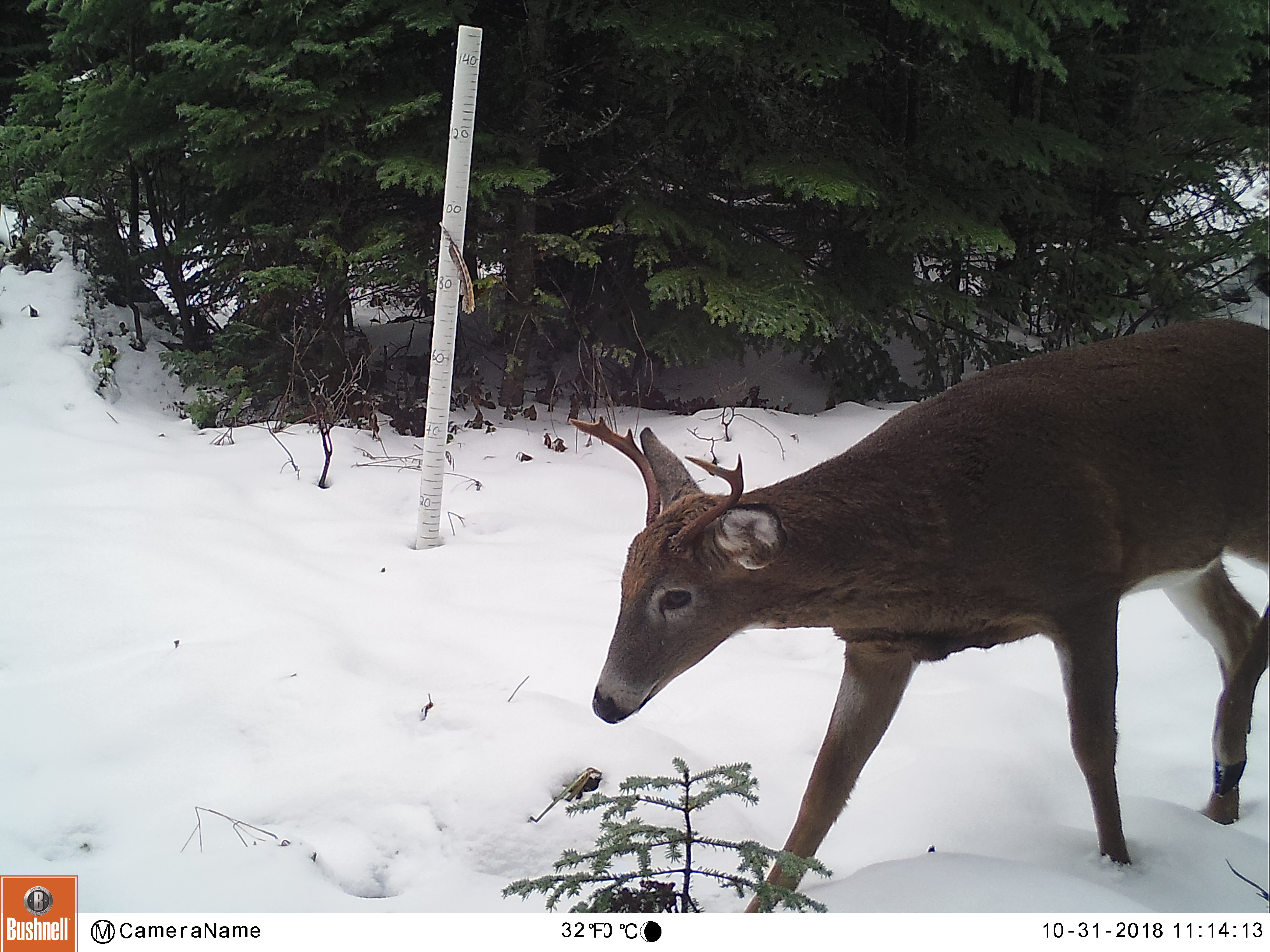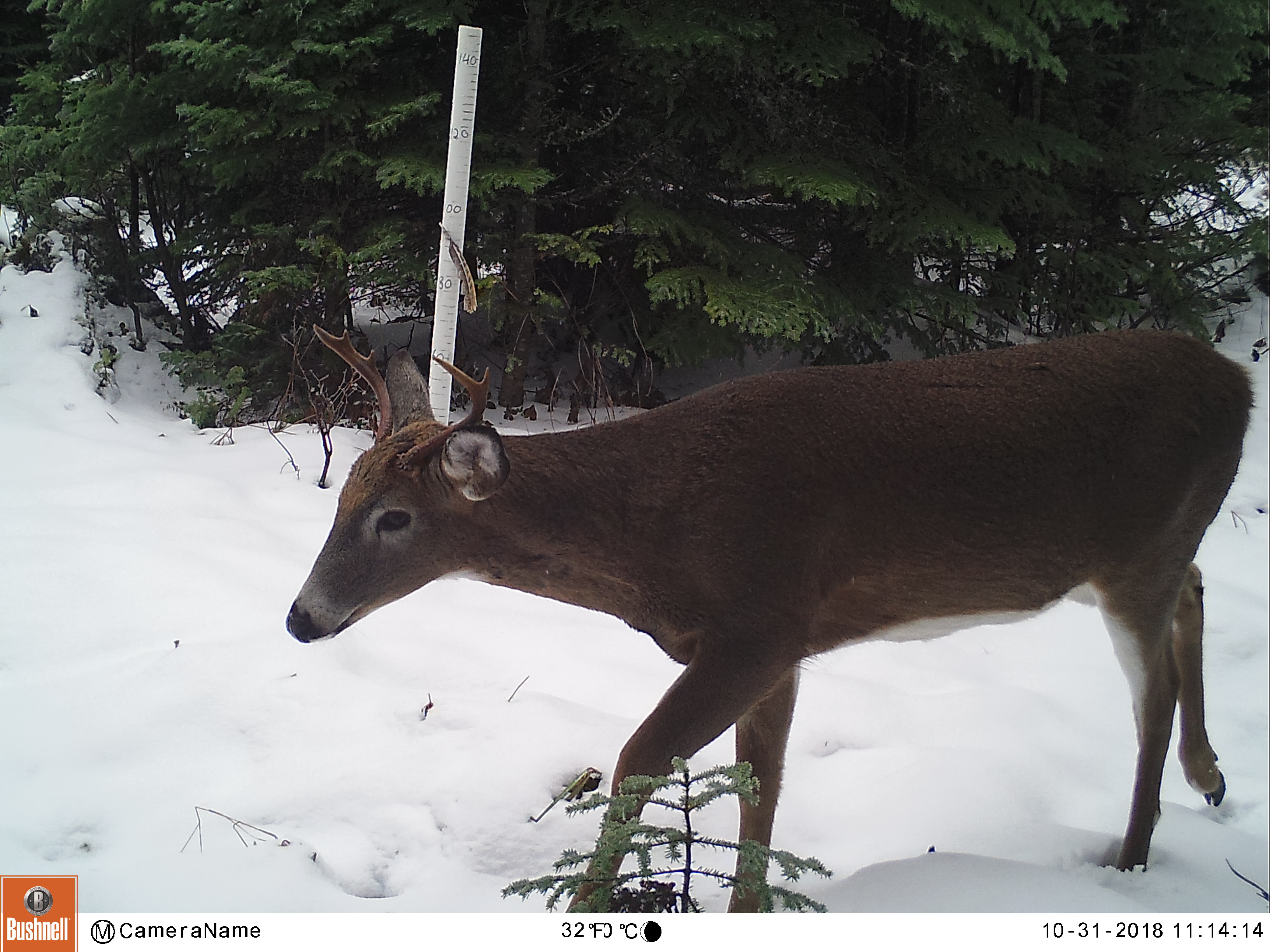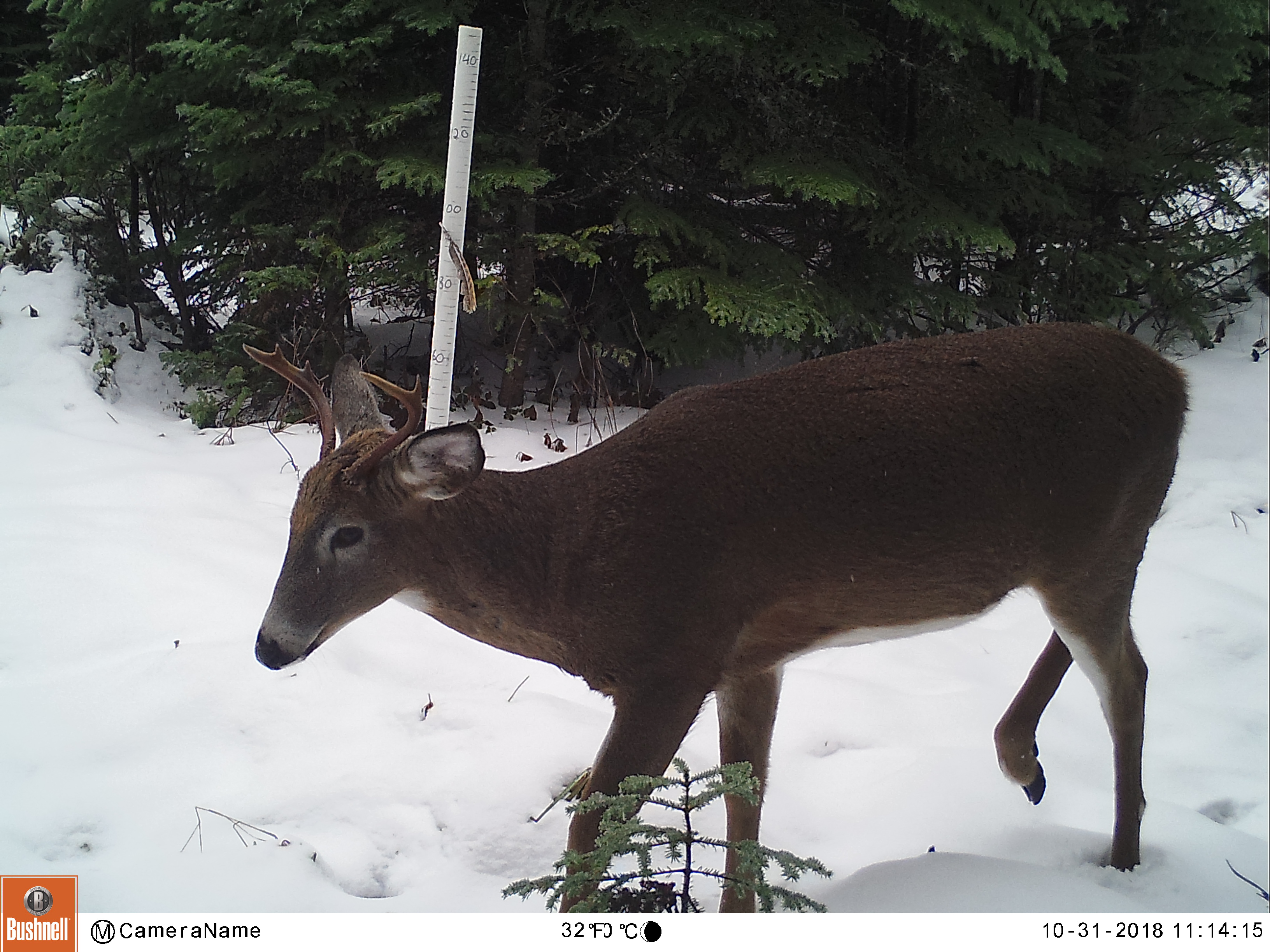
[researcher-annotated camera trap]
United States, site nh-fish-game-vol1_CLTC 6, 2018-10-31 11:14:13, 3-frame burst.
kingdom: Animalia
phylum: Chordata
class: Mammalia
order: Artiodactyla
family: Cervidae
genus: Odocoileus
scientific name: Odocoileus virginianus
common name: white-tailed deer